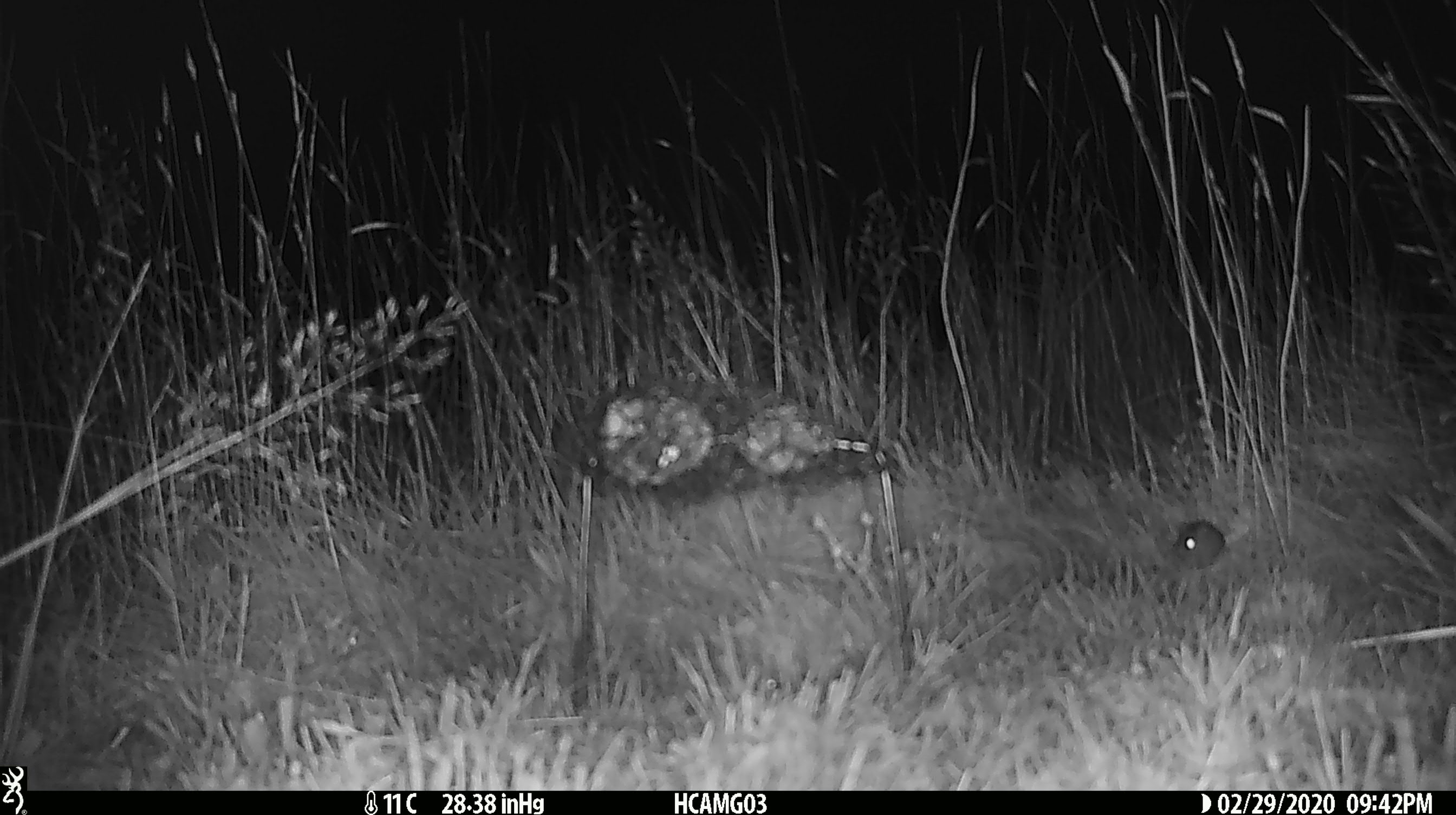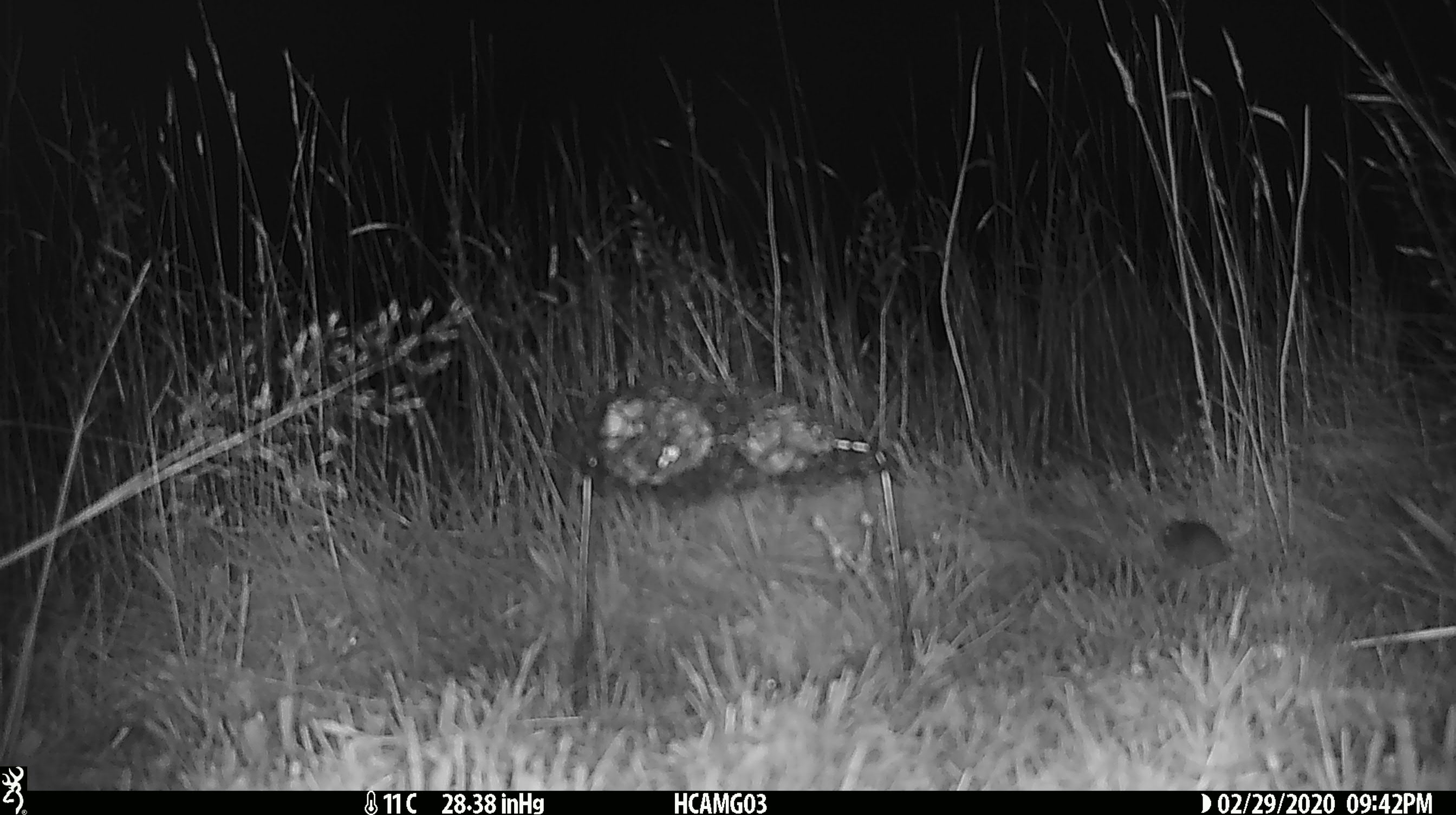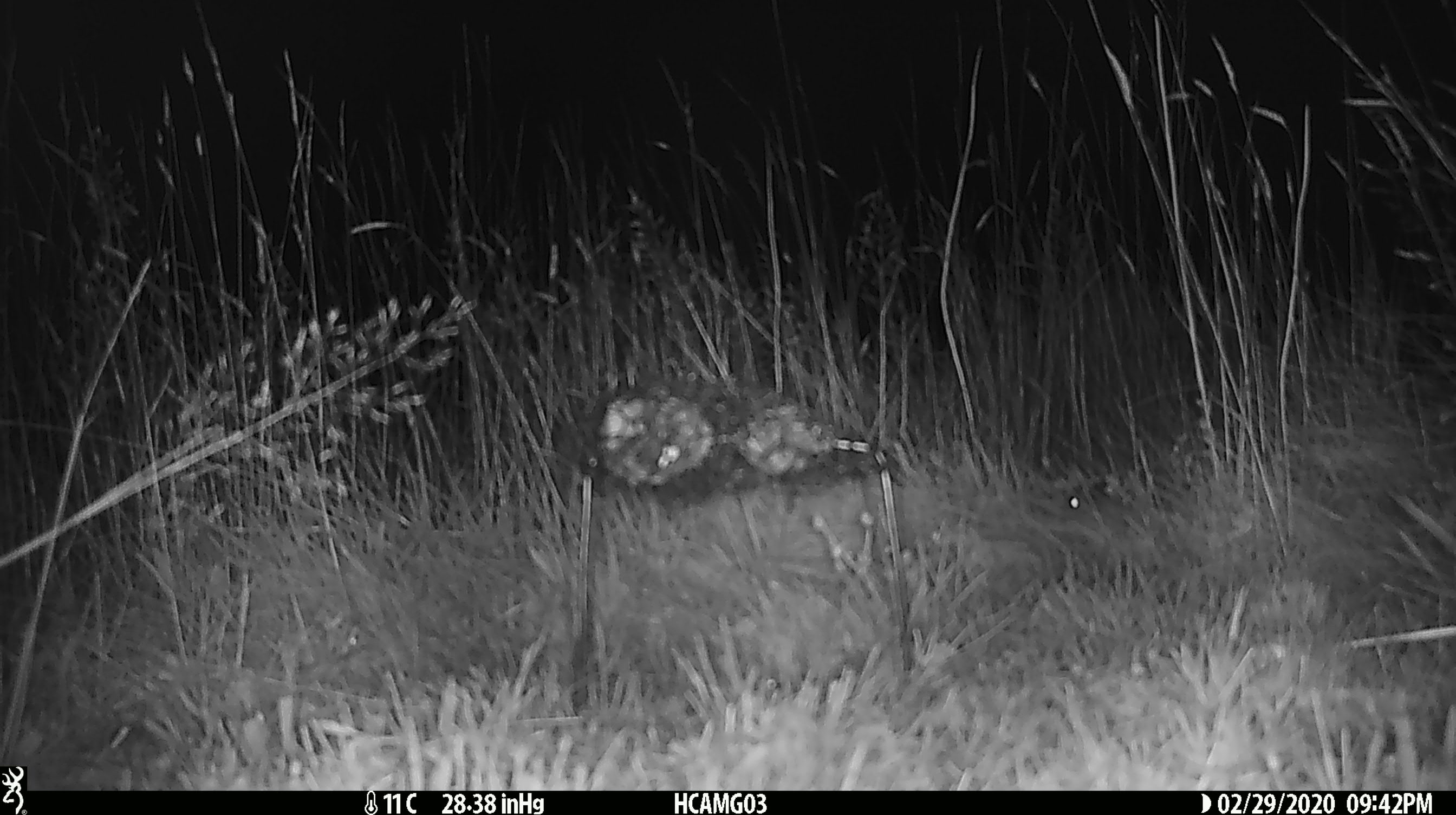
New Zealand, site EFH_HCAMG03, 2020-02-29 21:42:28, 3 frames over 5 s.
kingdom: Animalia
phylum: Chordata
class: Mammalia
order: Rodentia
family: Muridae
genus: Mus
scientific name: Mus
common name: mouse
Mouse (Mus).